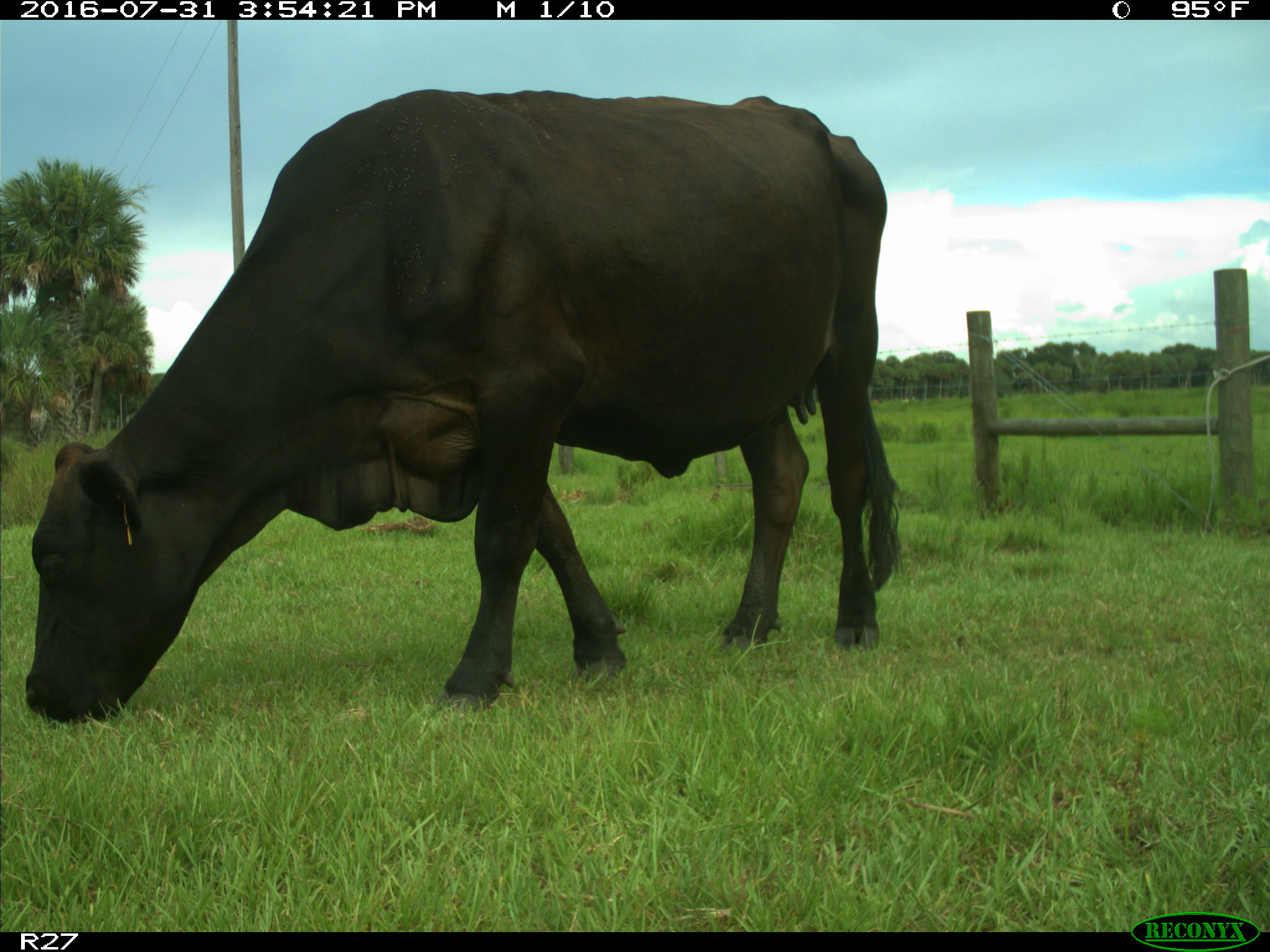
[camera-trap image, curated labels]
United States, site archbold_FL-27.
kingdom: Animalia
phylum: Chordata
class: Mammalia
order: Artiodactyla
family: Bovidae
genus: Bos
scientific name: Bos taurus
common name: domestic cow